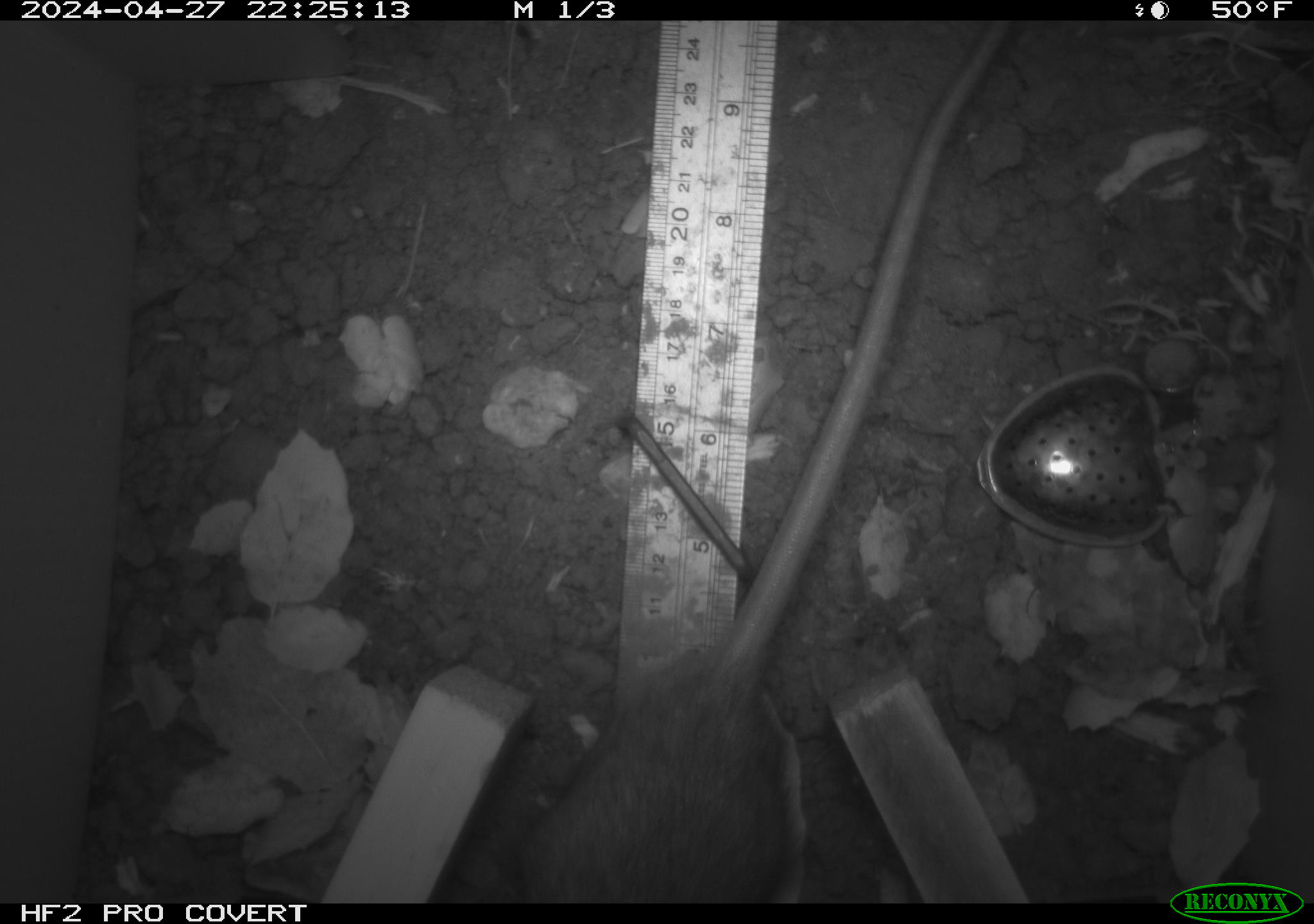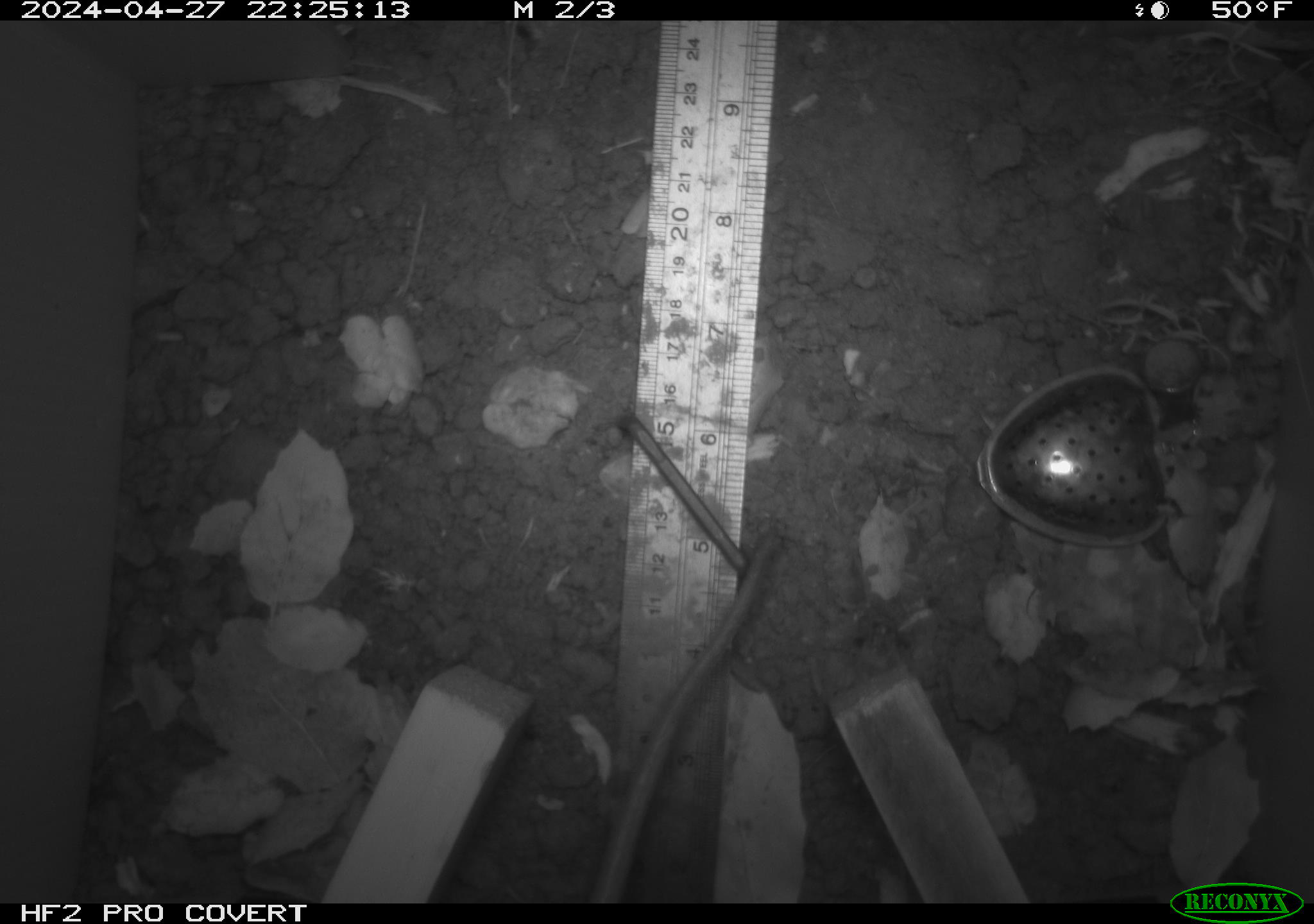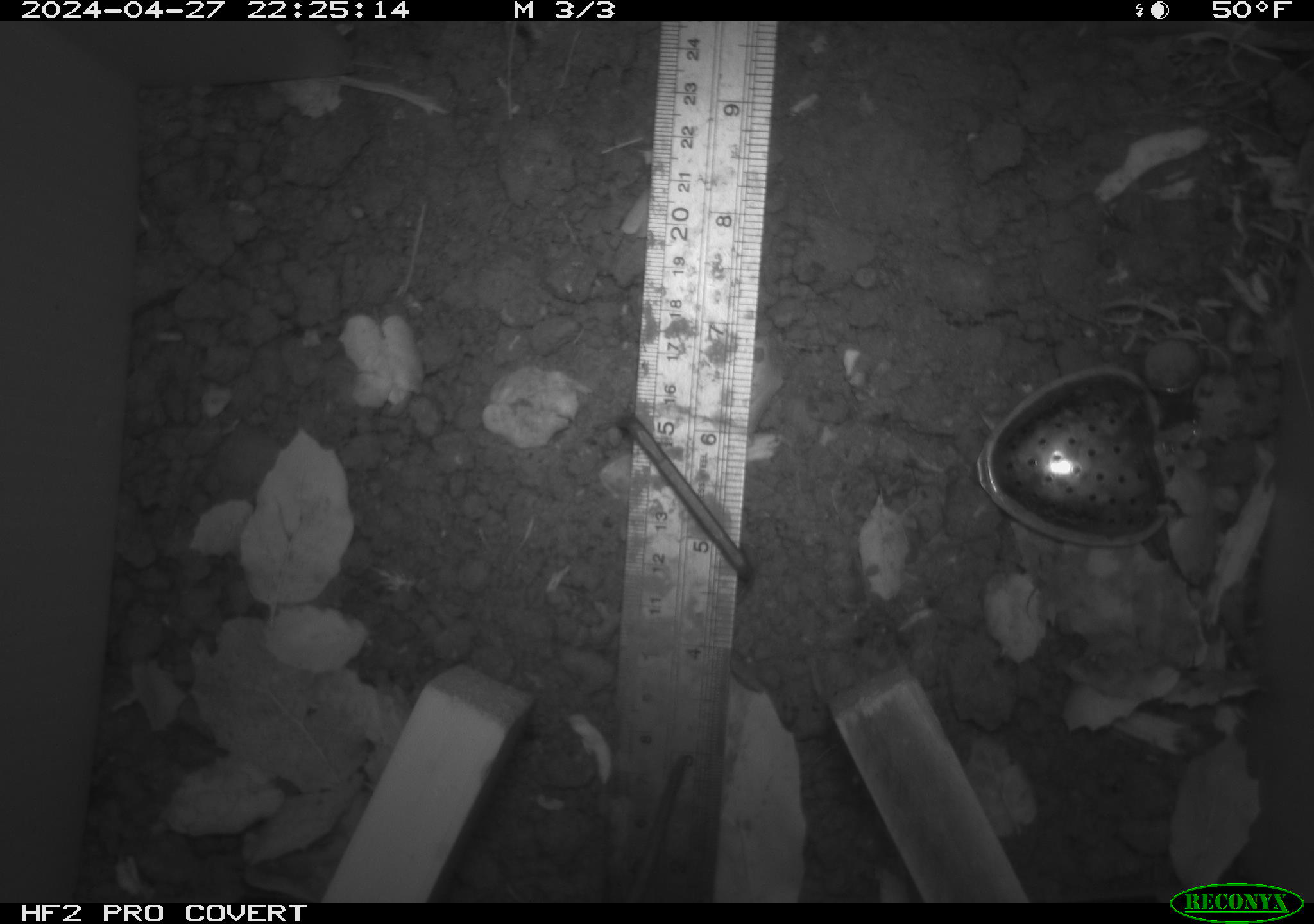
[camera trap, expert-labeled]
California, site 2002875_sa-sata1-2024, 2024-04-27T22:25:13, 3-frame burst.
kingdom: Animalia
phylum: Chordata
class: Mammalia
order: Rodentia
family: Muridae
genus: Rattus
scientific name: Rattus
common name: rat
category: rattus species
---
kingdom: Animalia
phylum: Chordata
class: Mammalia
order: Rodentia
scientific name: Rodentia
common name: rodent